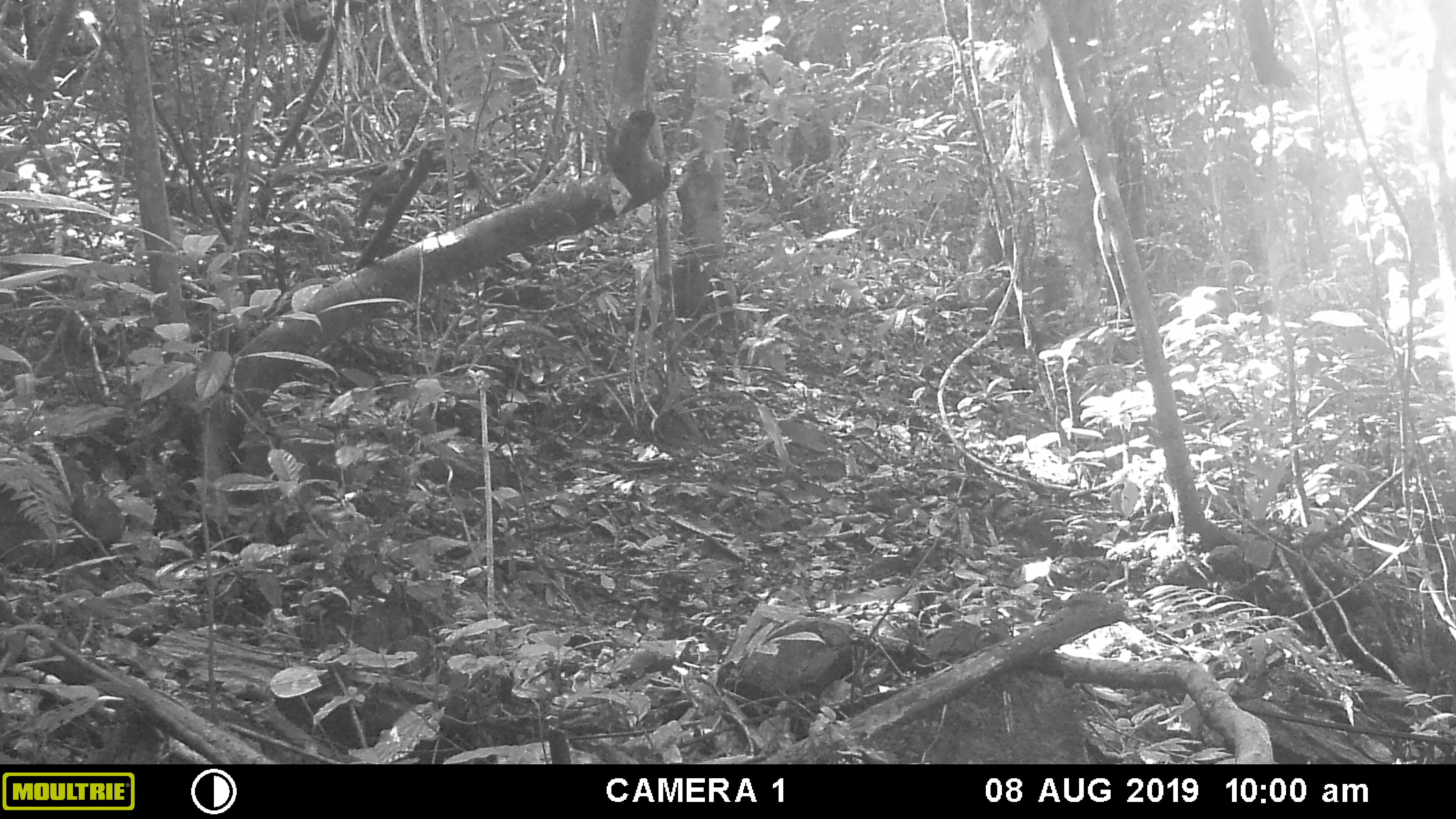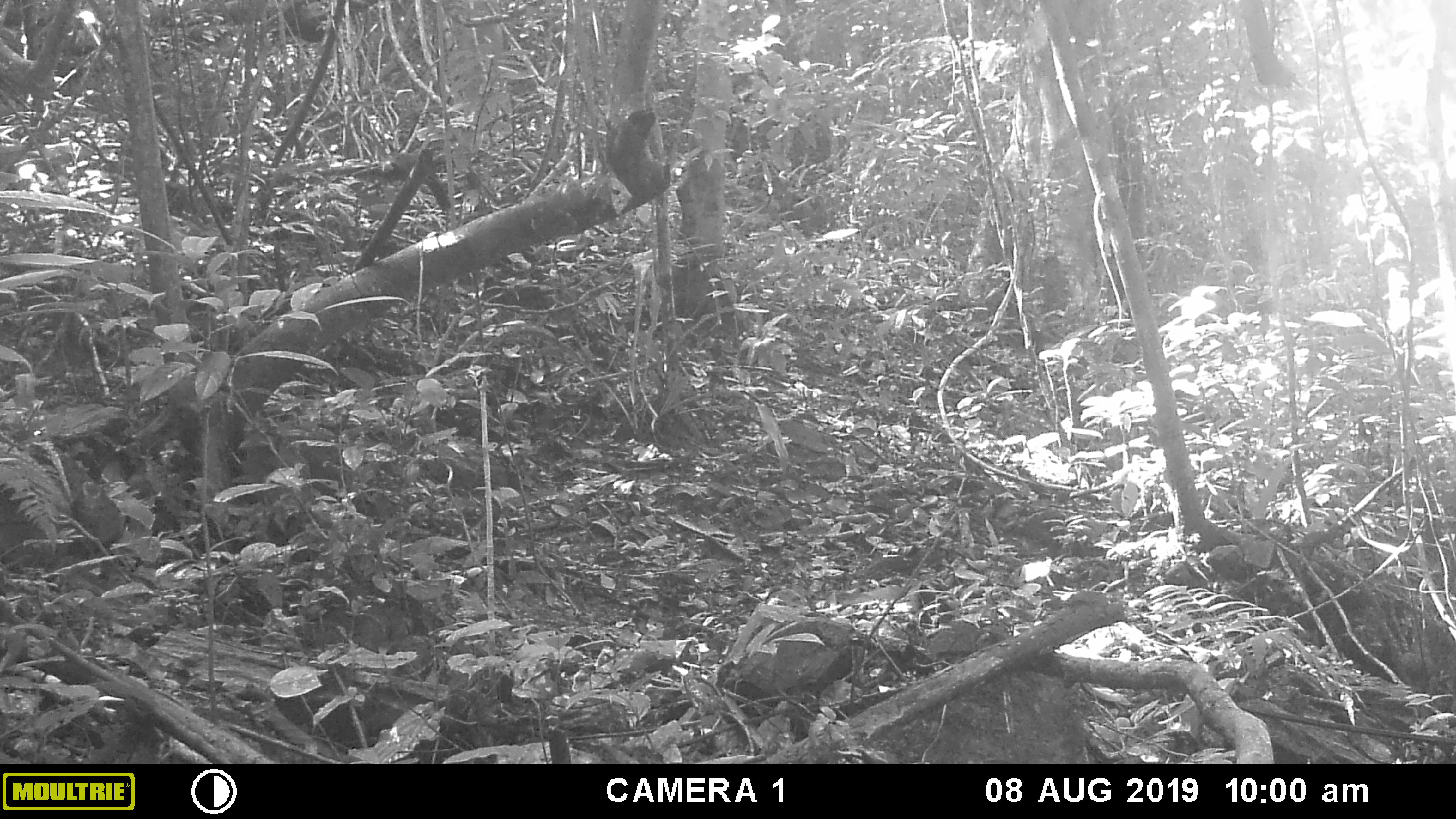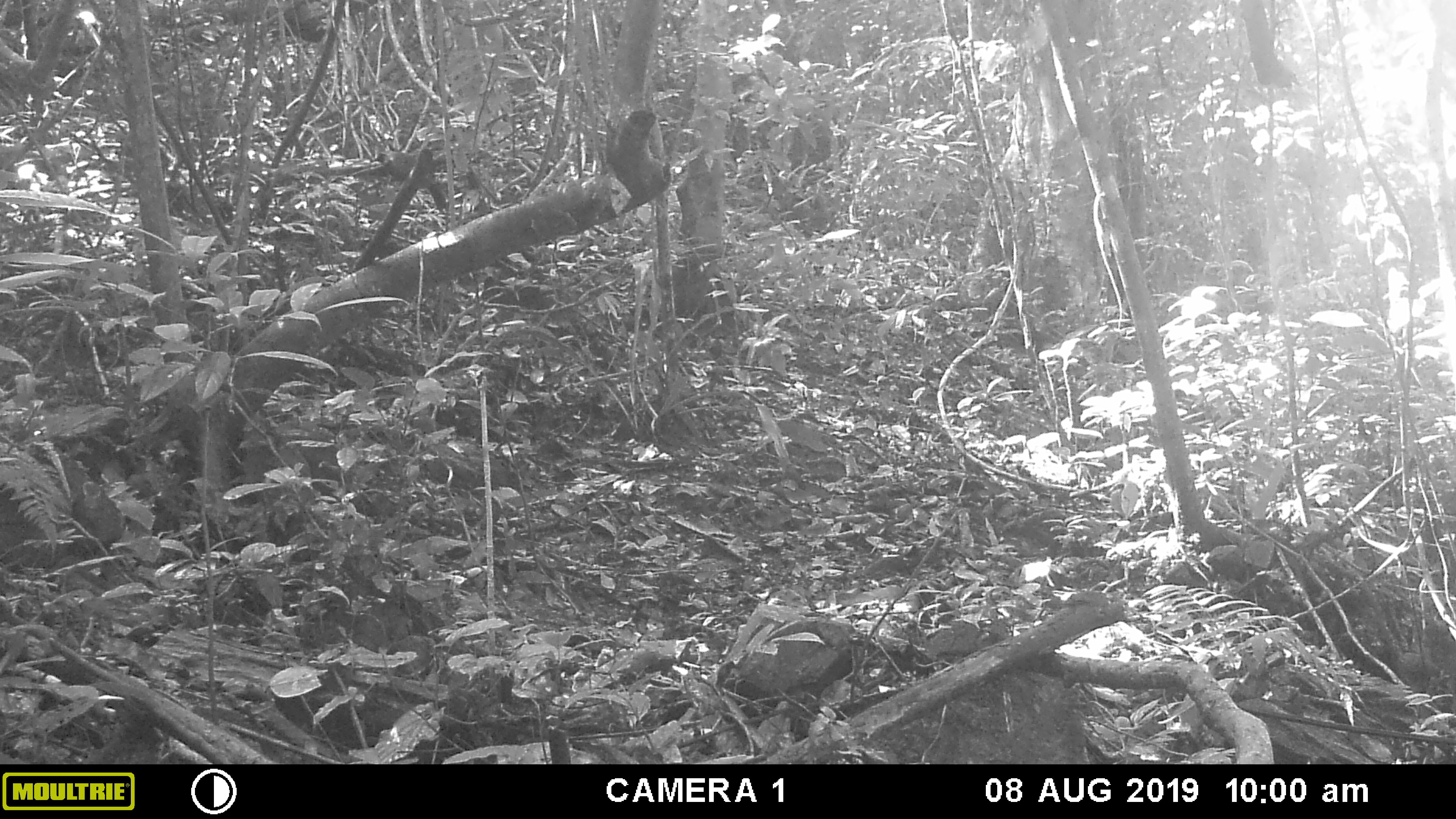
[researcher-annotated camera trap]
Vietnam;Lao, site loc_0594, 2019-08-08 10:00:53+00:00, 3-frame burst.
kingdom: Animalia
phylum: Chordata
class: Aves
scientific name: Aves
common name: bird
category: unidentified bird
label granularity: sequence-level